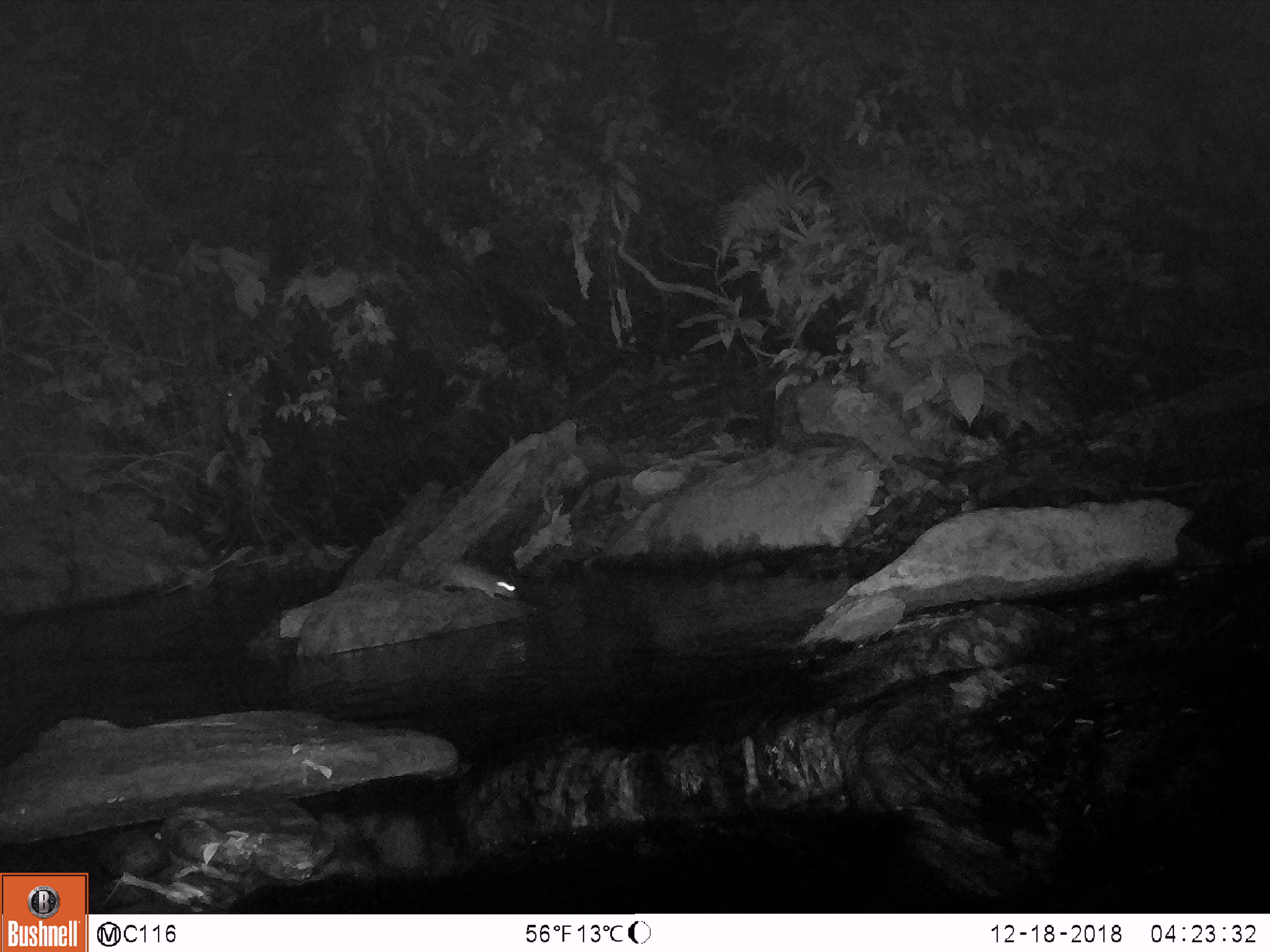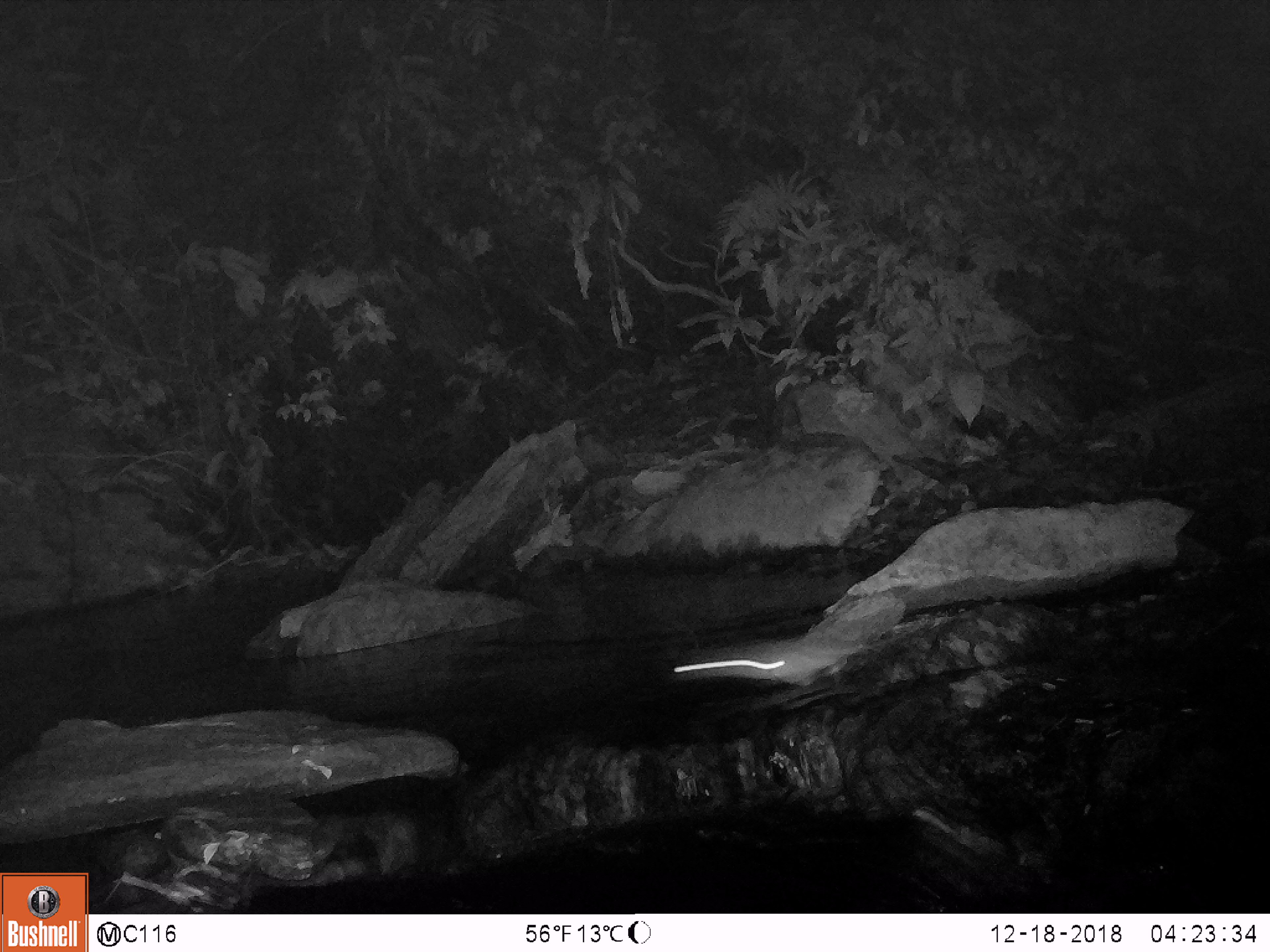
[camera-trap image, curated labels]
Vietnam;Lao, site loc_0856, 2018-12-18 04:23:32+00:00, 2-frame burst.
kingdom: Animalia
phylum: Chordata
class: Mammalia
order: Rodentia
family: Muridae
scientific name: Muridae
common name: old-world mice and rats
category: unidentified murid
Unidentified murid (old-world mice and rats) (Muridae). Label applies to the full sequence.